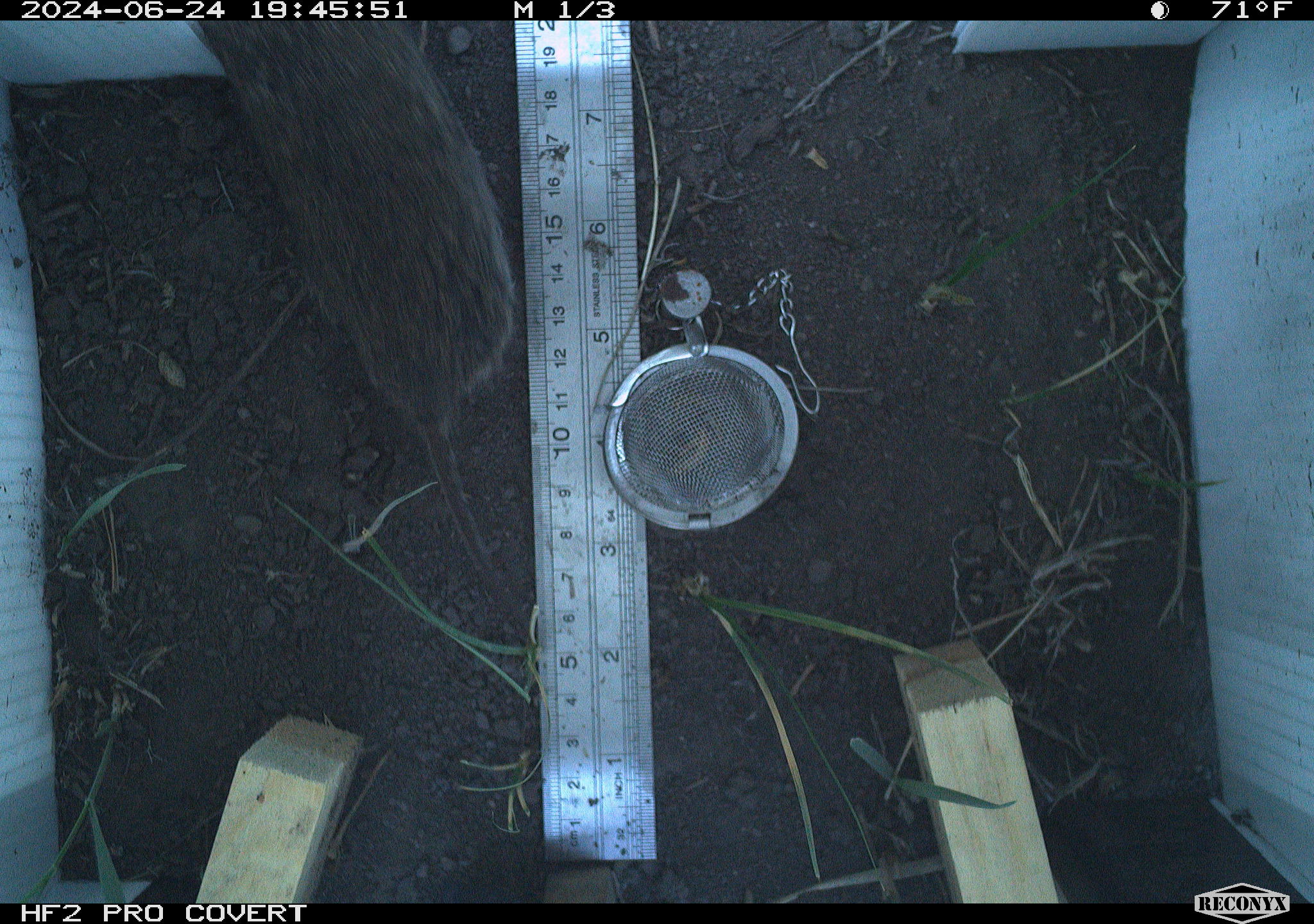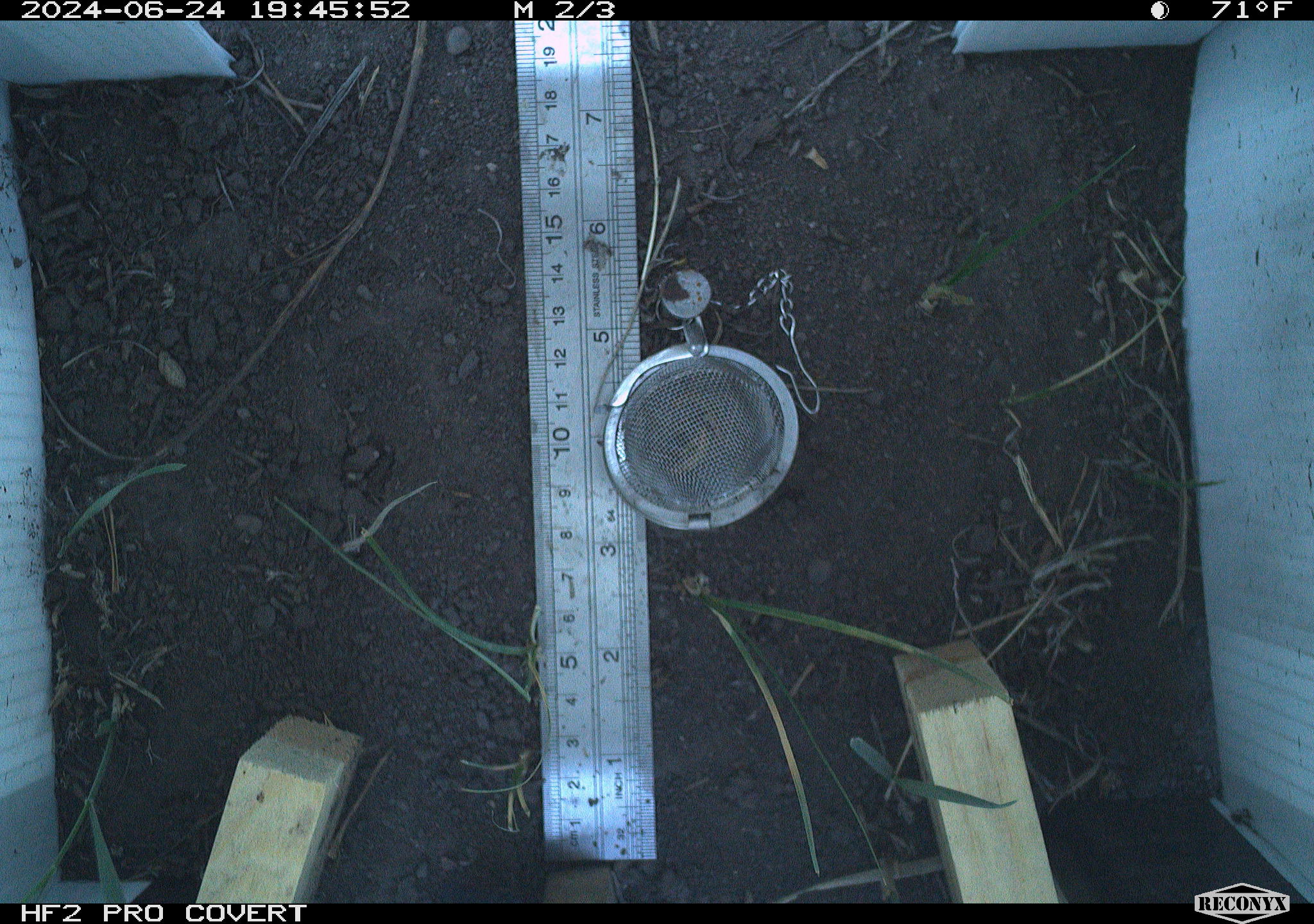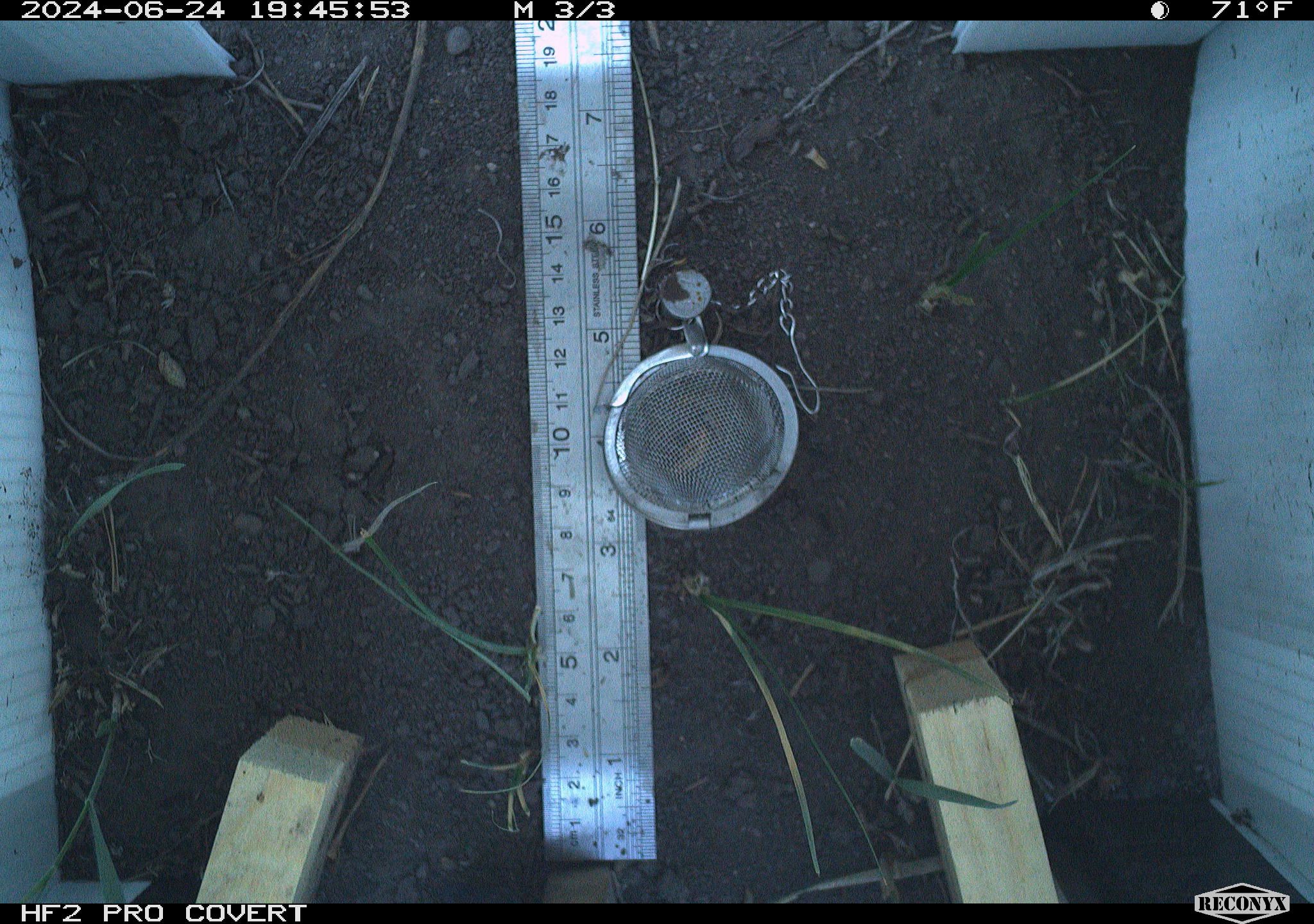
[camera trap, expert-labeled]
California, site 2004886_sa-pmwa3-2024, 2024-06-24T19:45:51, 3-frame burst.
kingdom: Animalia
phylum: Chordata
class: Mammalia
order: Rodentia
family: Cricetidae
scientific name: Arvicolinae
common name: voles, lemmings, and muskrats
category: arvicolinae subfamily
Arvicolinae subfamily (voles, lemmings, and muskrats) (Arvicolinae).